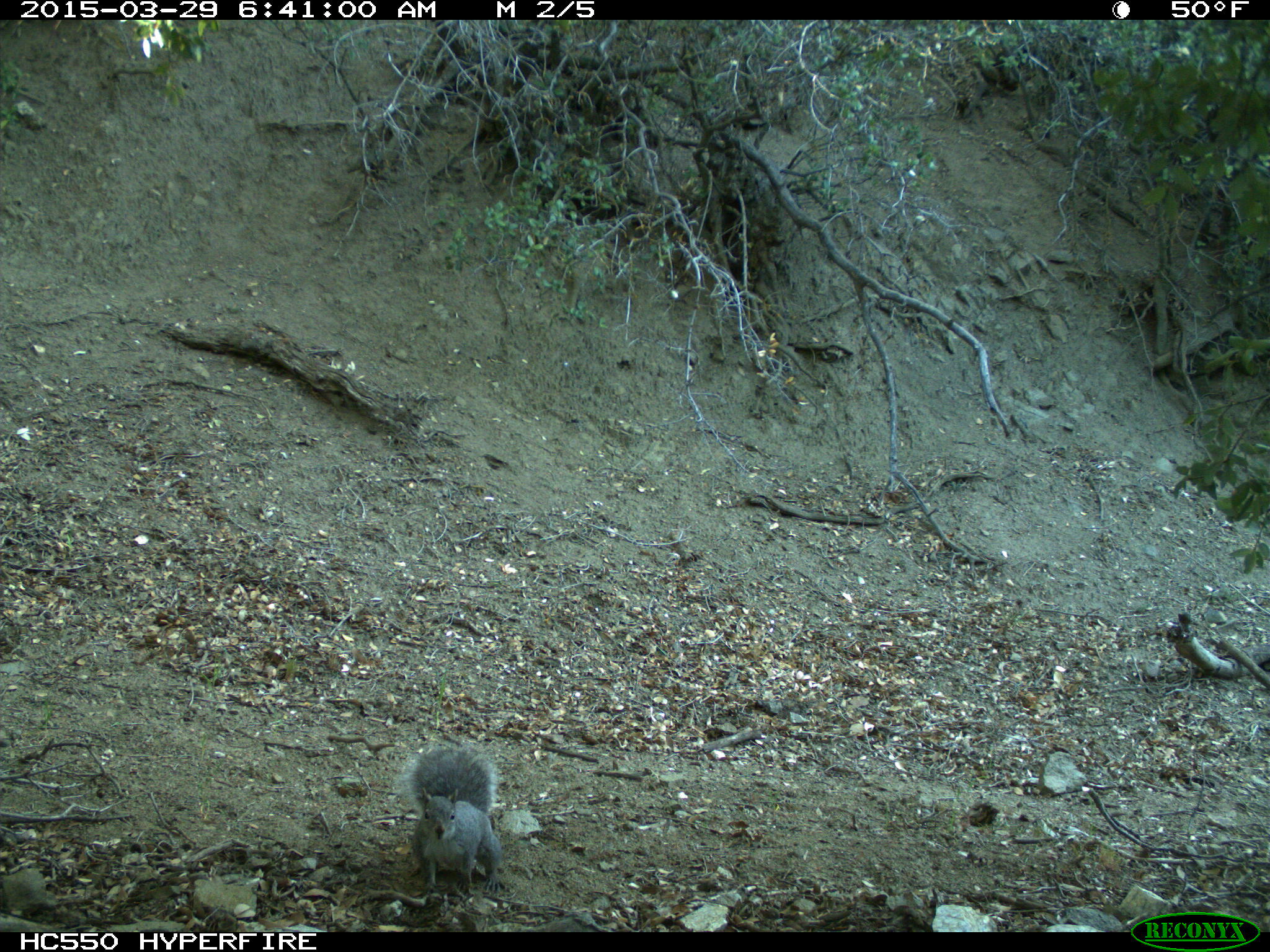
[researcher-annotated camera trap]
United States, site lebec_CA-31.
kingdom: Animalia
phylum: Chordata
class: Mammalia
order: Rodentia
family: Sciuridae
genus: Sciurus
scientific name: Sciurus carolinensis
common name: eastern gray squirrel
Sciurus carolinensis (eastern gray squirrel).